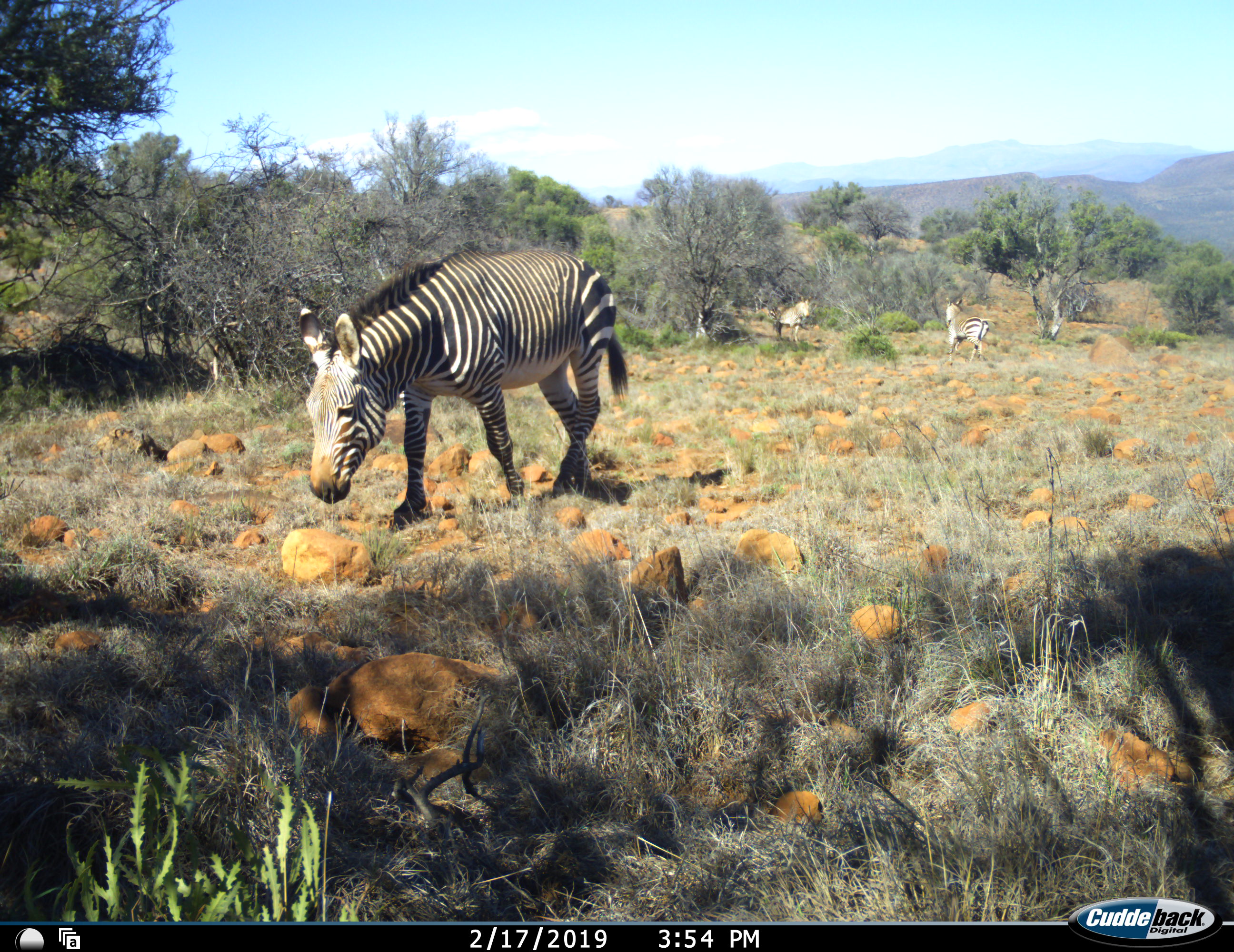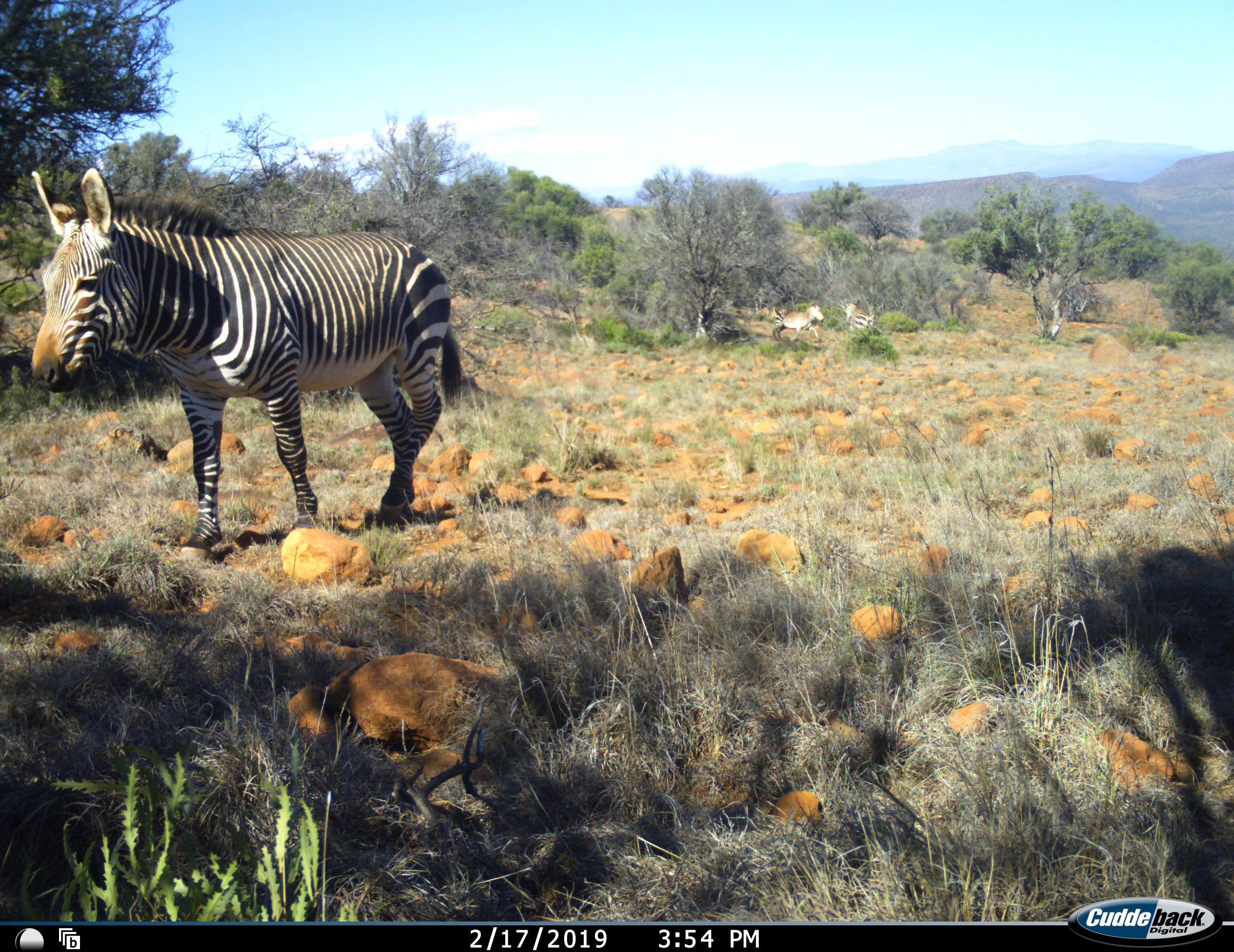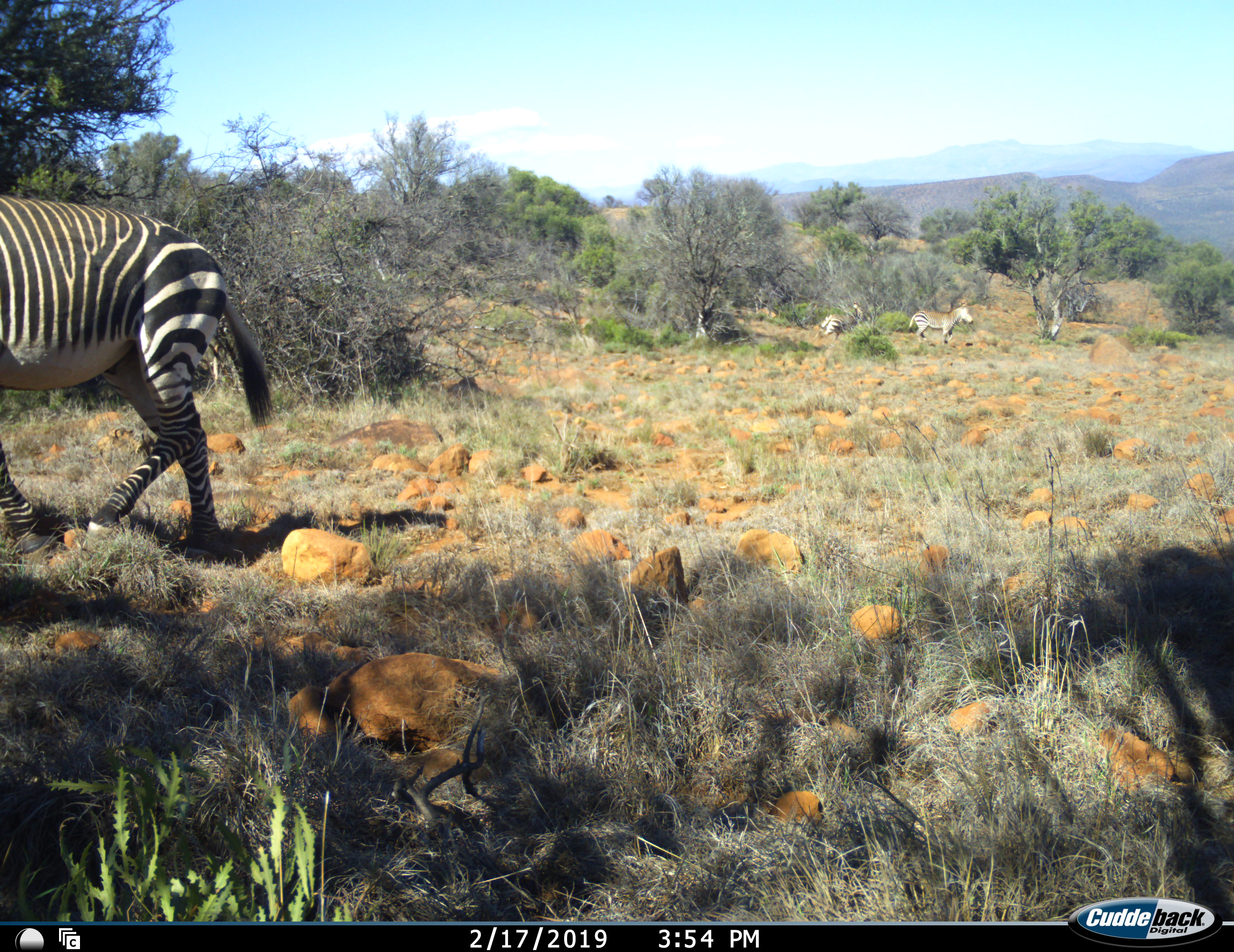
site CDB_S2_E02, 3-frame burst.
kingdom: Animalia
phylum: Chordata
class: Mammalia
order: Perissodactyla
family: Equidae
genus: Equus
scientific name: Equus zebra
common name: mountain zebra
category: zebramountain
Zebramountain (mountain zebra) (Equus zebra), count 3. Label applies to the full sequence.